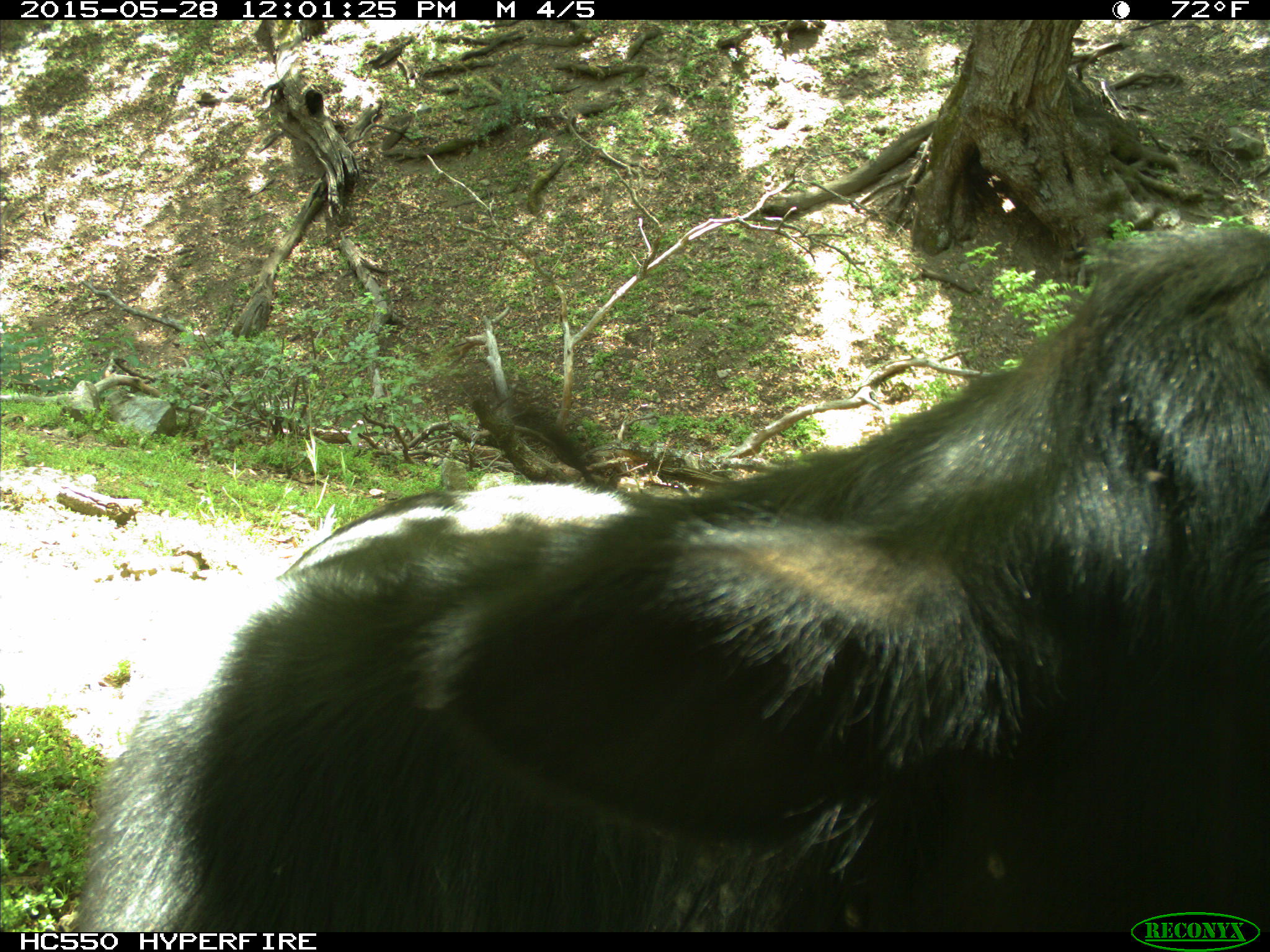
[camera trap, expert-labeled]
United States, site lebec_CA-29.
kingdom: Animalia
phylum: Chordata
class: Mammalia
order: Artiodactyla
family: Bovidae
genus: Bos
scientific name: Bos taurus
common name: domestic cow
Bos taurus (domestic cow).